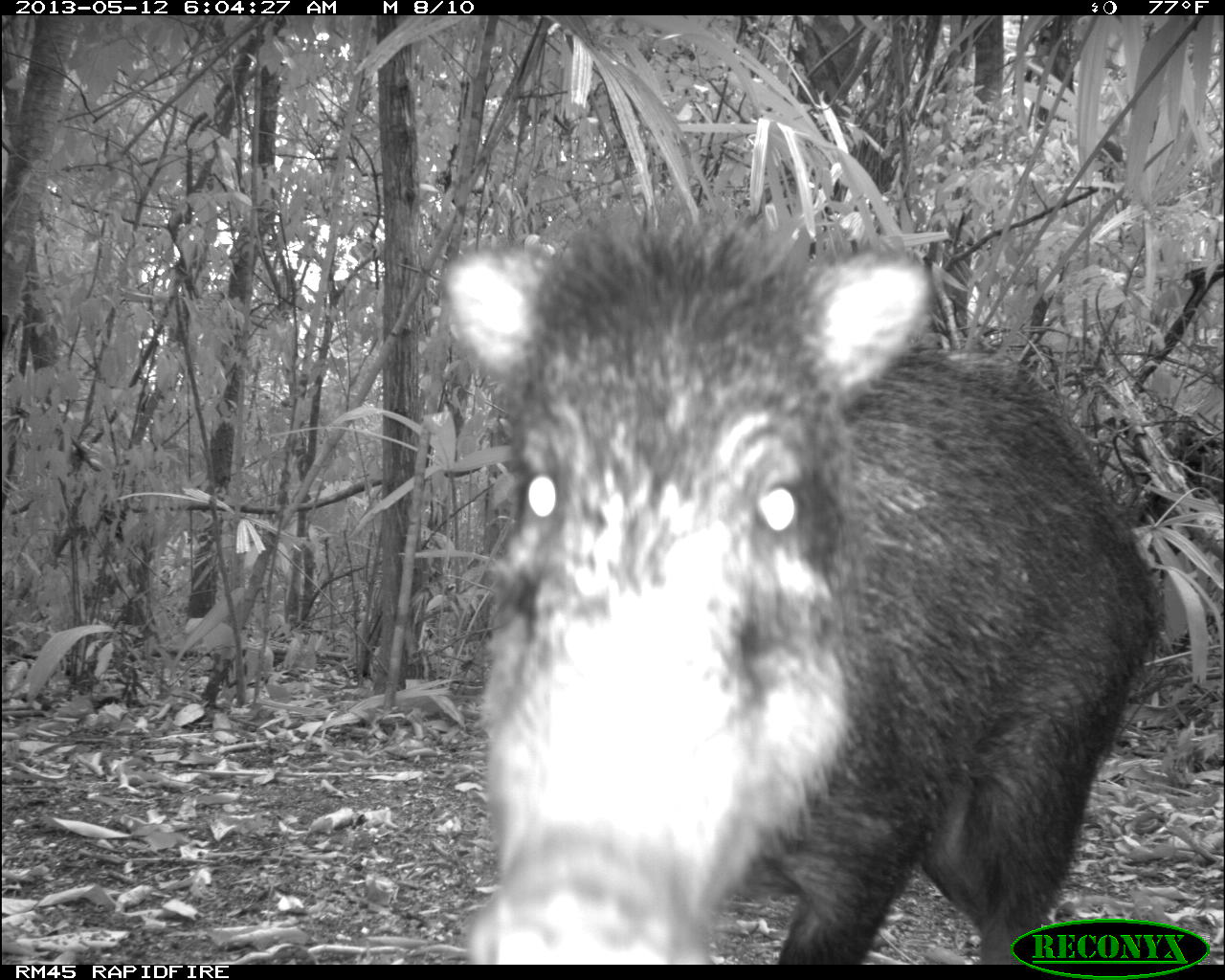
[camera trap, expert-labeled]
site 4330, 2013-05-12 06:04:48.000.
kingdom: Animalia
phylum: Chordata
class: Mammalia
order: Artiodactyla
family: Tayassuidae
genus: Tayassu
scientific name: Tayassu pecari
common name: white-lipped peccary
Tayassu pecari (white-lipped peccary), count 2.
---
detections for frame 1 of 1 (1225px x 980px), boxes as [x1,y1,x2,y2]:
tayassu pecari: [443,202,1165,965]